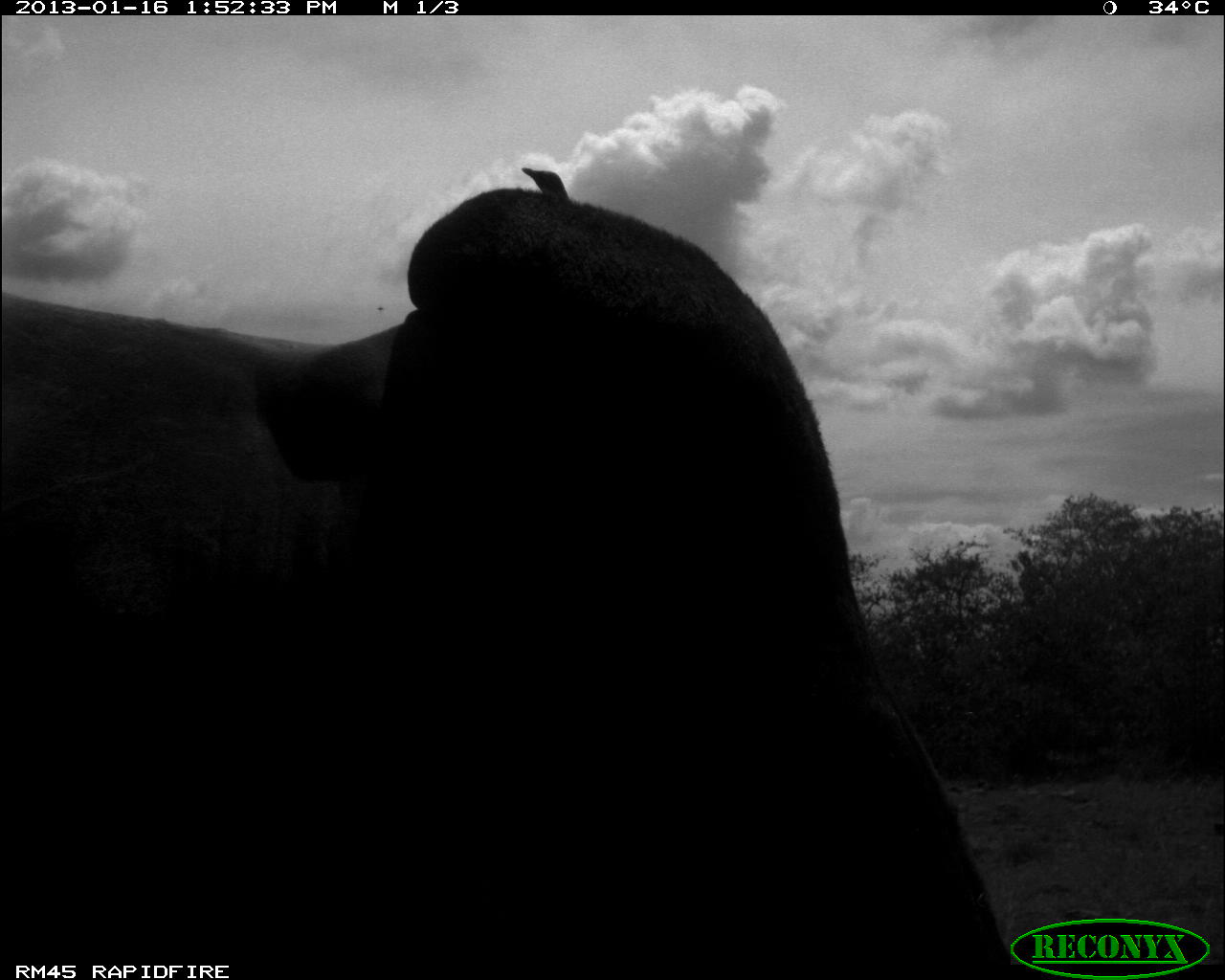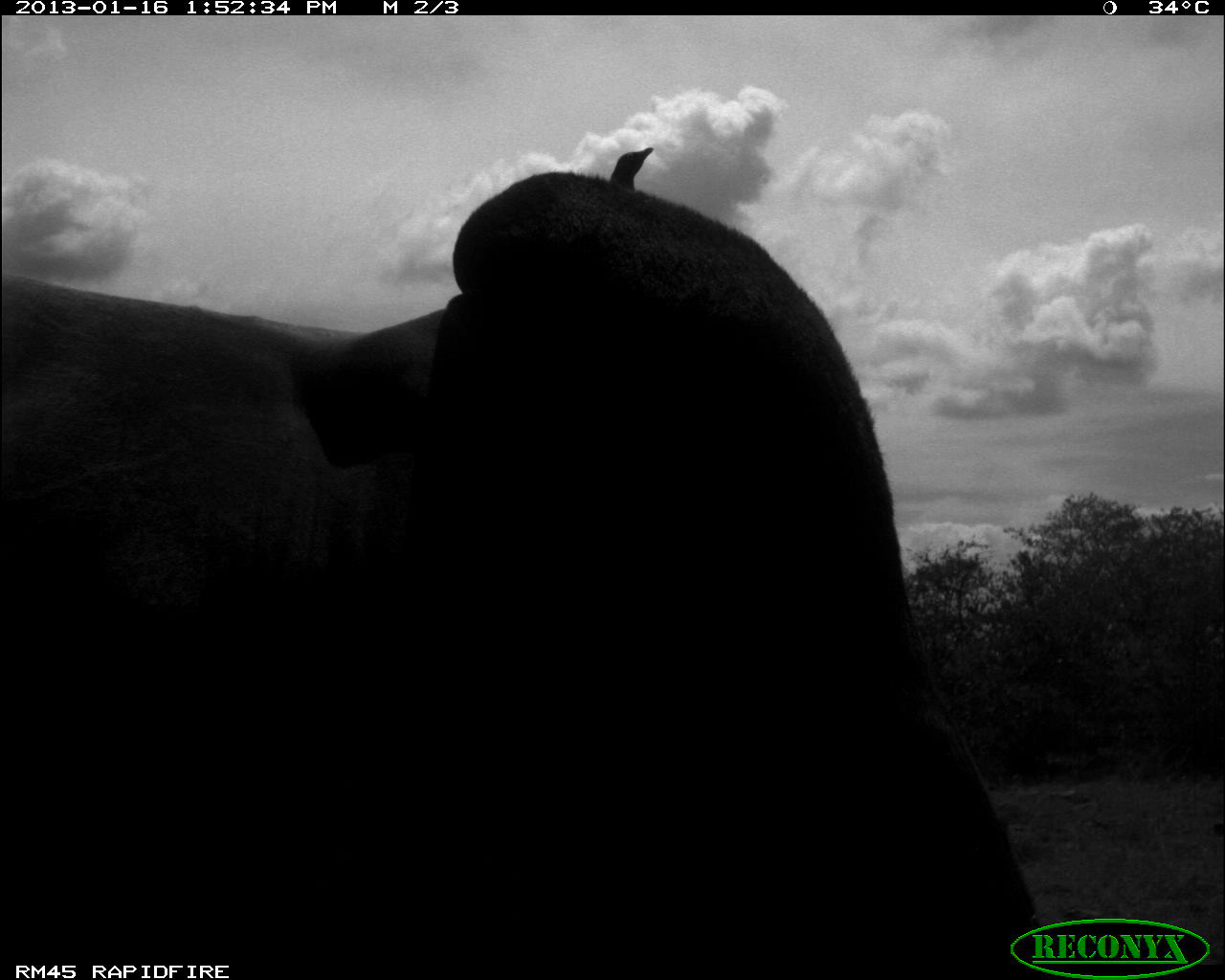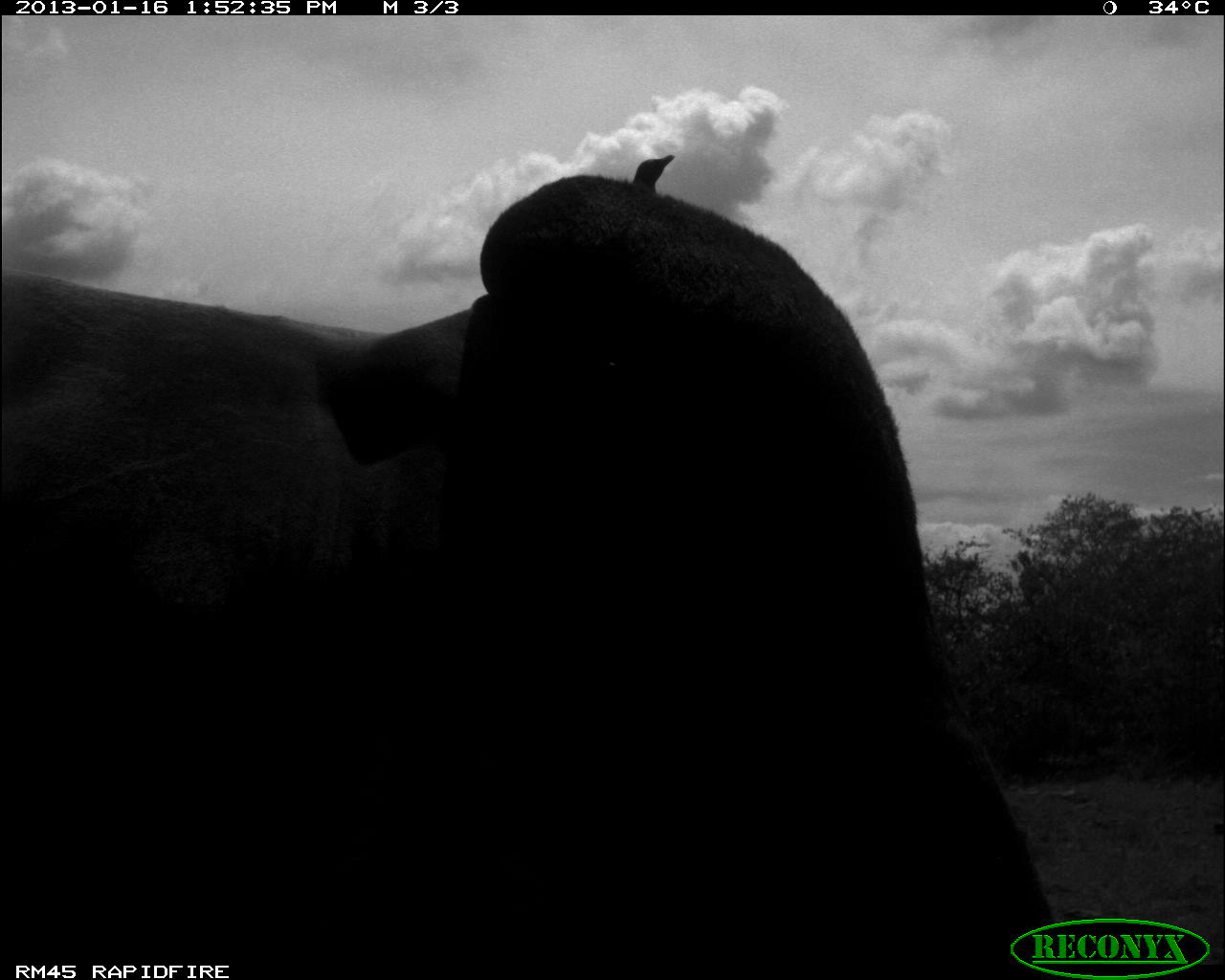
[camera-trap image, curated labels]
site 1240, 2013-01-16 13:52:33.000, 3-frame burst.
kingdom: Animalia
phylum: Chordata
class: Mammalia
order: Artiodactyla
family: Bovidae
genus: Bos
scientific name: Bos taurus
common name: domestic cattle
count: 1